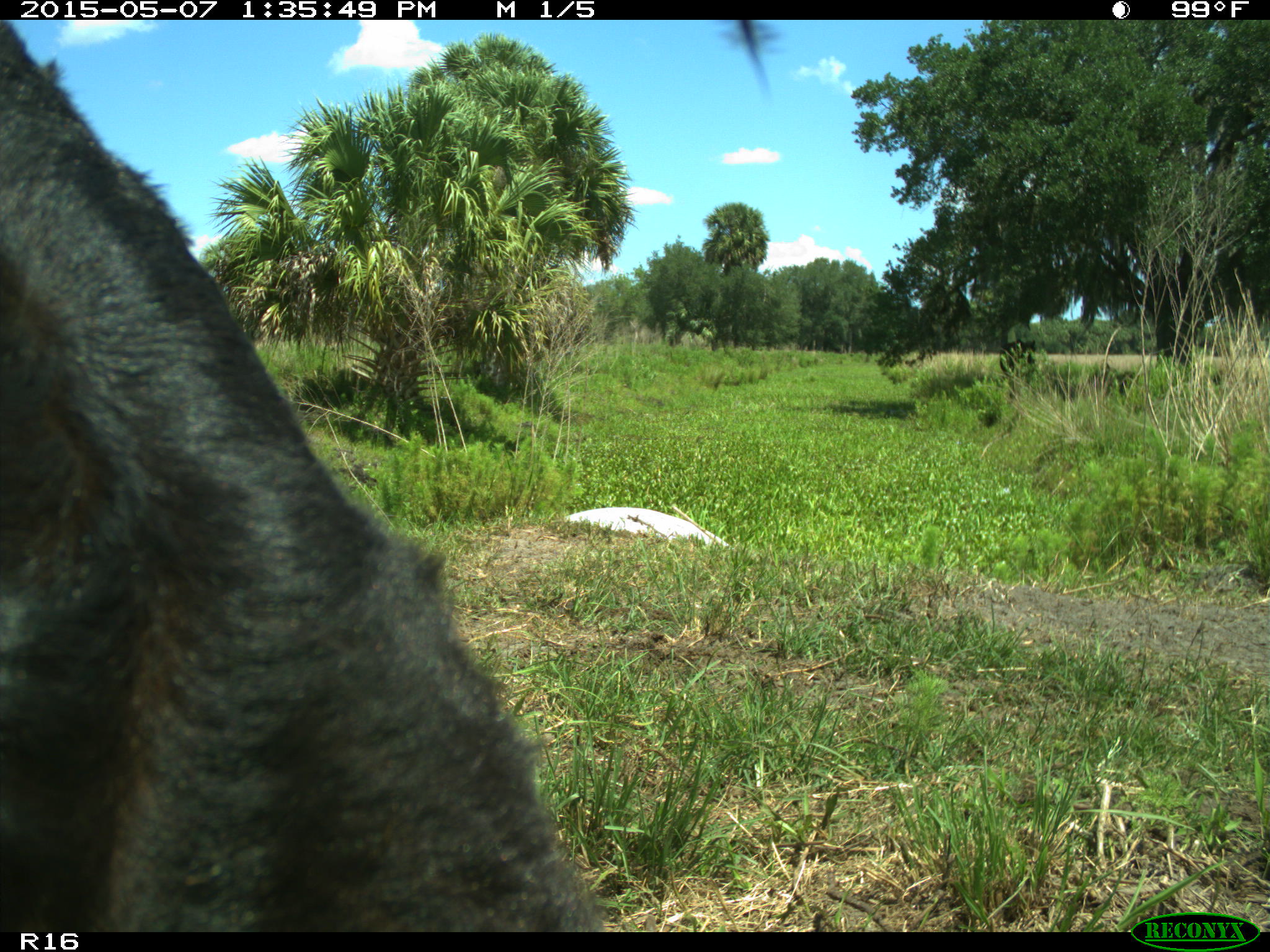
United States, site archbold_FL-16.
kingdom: Animalia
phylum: Chordata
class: Mammalia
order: Artiodactyla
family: Bovidae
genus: Bos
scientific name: Bos taurus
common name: domestic cow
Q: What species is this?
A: Bos taurus (domestic cow).